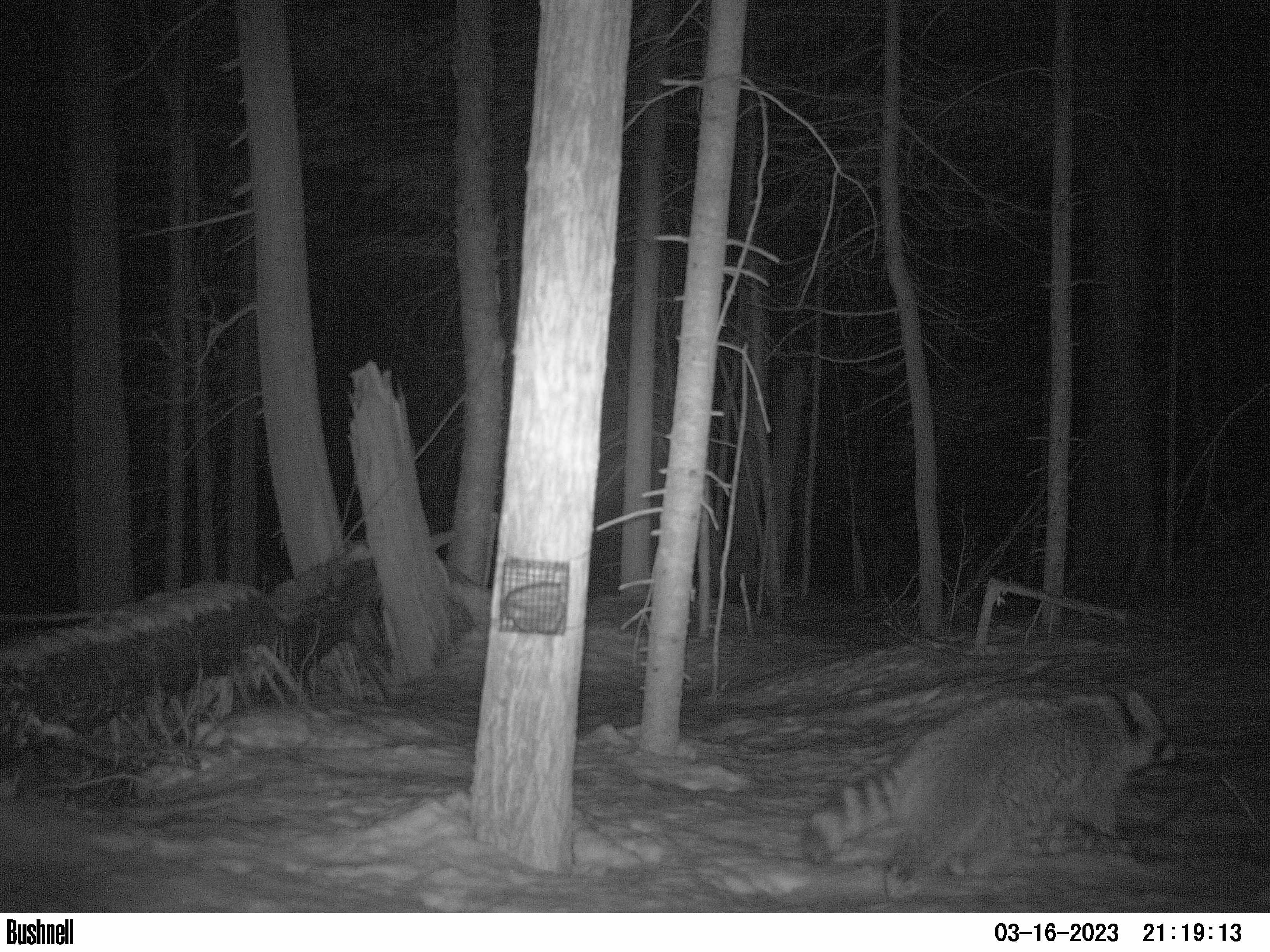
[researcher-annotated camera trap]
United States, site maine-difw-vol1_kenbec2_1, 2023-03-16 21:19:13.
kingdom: Animalia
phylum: Chordata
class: Mammalia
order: Carnivora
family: Procyonidae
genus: Procyon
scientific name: Procyon lotor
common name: raccoon